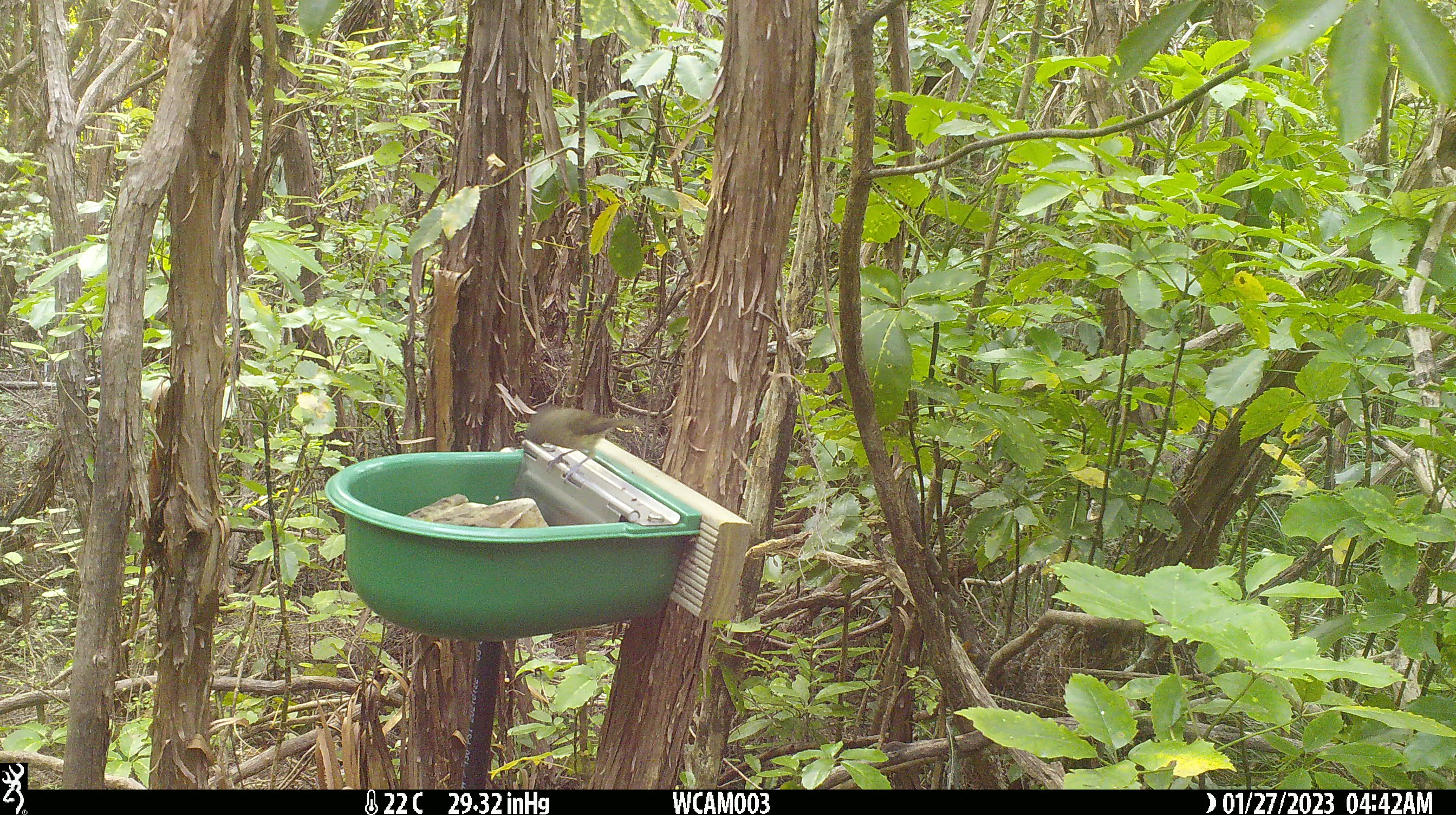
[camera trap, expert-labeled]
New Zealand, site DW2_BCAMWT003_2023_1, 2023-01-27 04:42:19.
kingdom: Animalia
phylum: Chordata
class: Aves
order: Passeriformes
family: Meliphagidae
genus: Anthornis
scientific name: Anthornis melanura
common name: new zealand bellbird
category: bellbird